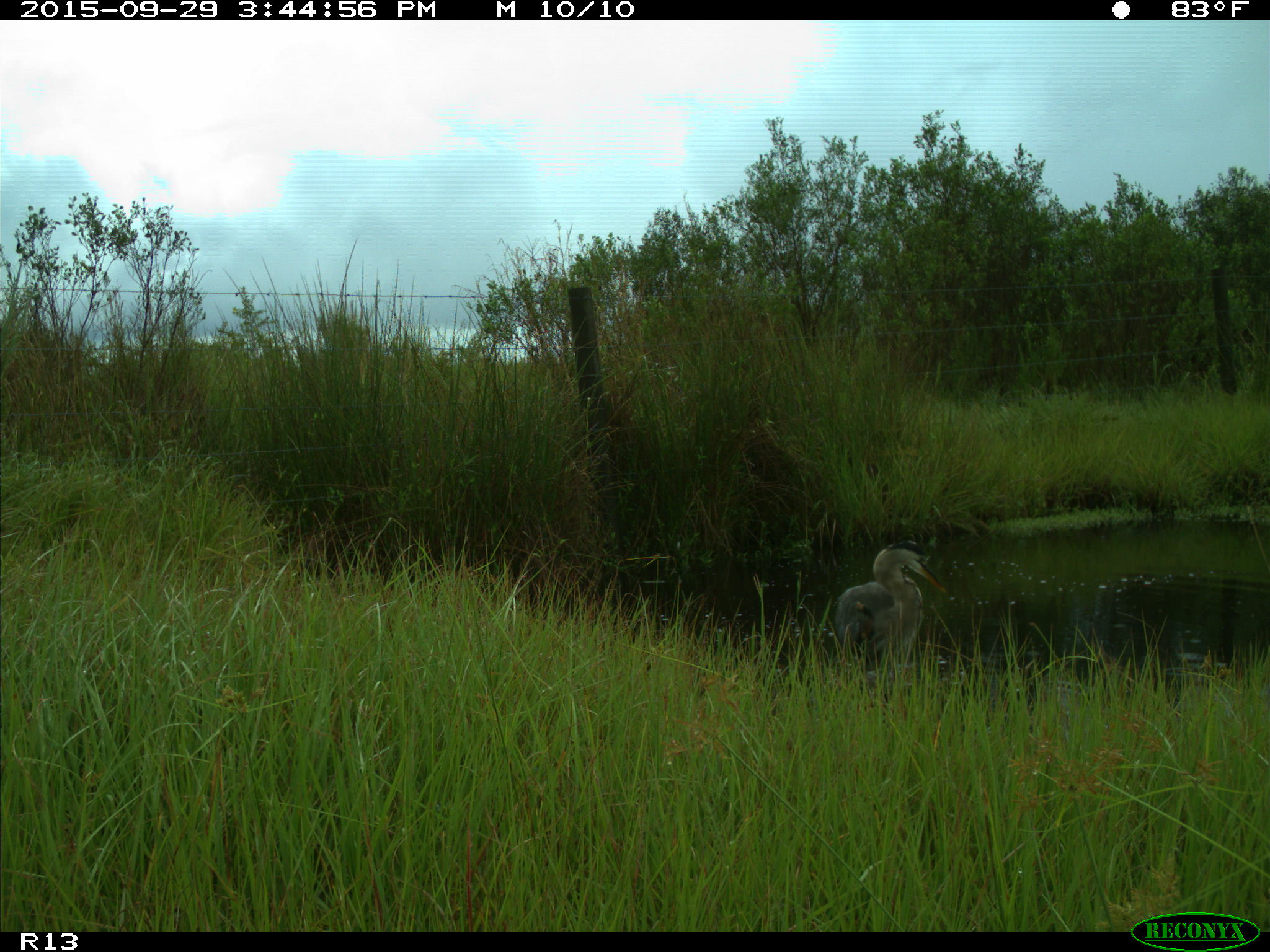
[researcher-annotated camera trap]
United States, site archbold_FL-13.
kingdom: Animalia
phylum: Chordata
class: Aves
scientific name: Aves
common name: birds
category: unidentified bird